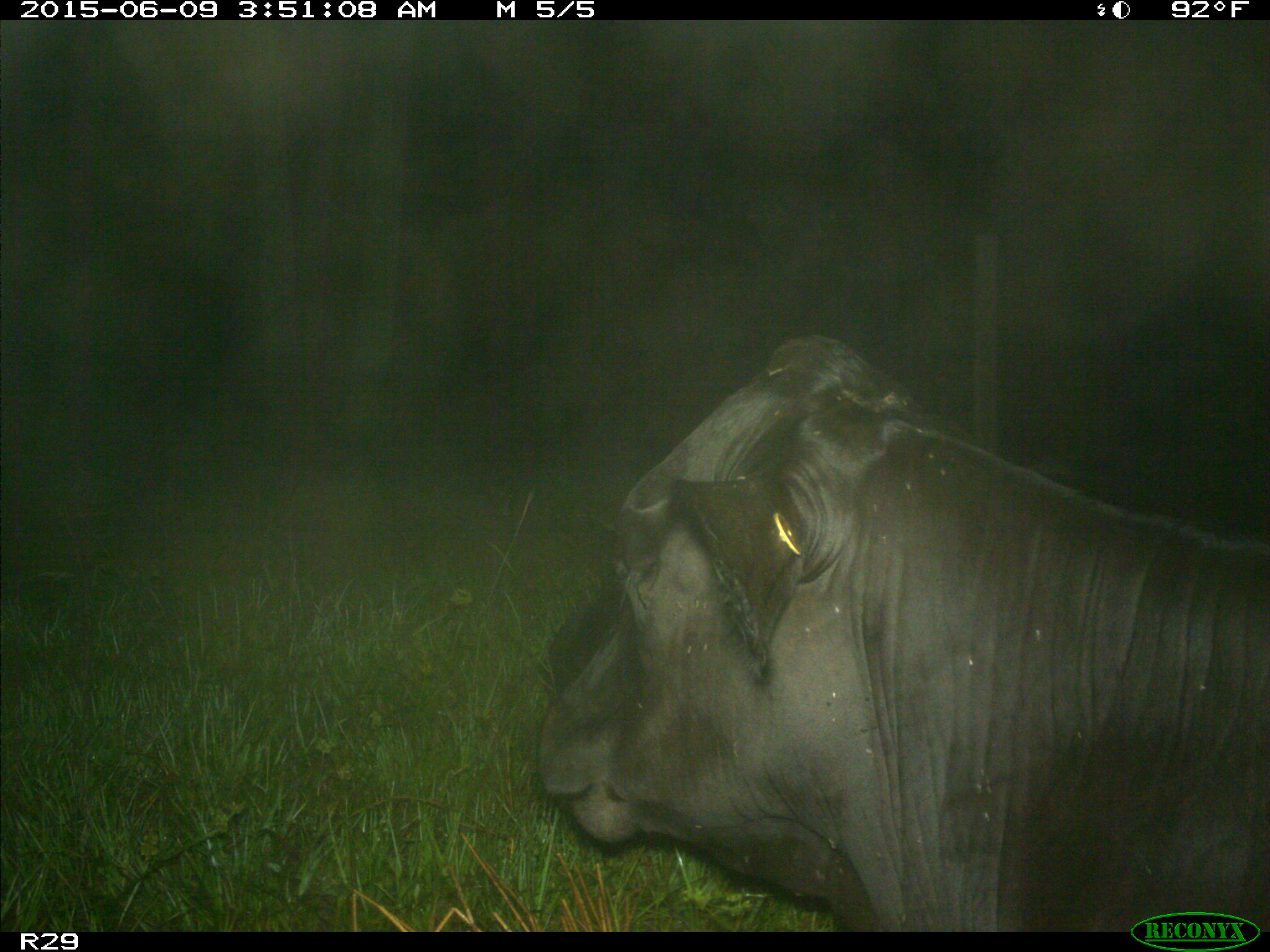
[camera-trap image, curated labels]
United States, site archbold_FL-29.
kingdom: Animalia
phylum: Chordata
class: Mammalia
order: Artiodactyla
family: Bovidae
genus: Bos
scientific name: Bos taurus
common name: domestic cow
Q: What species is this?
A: Bos taurus (domestic cow).